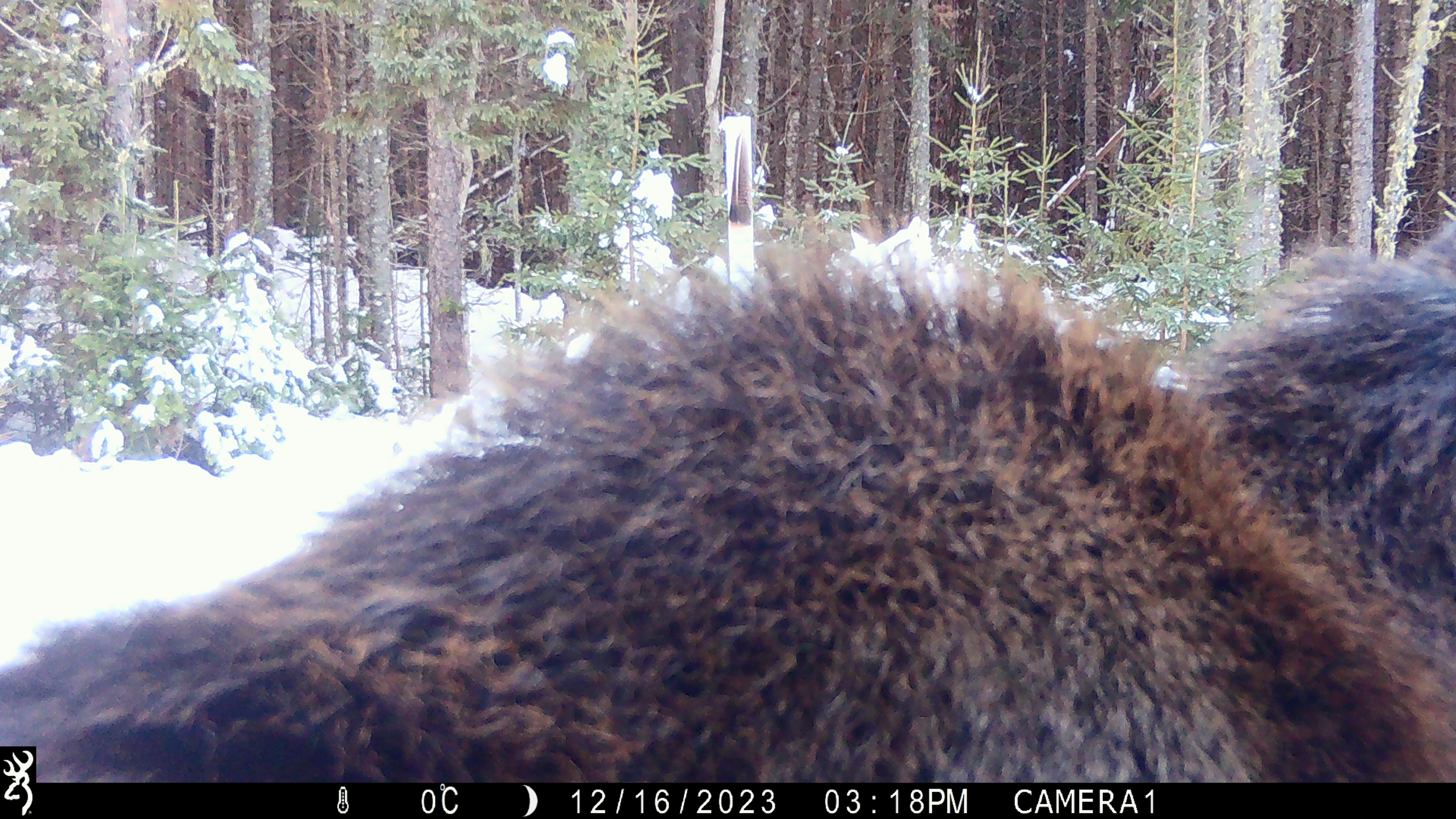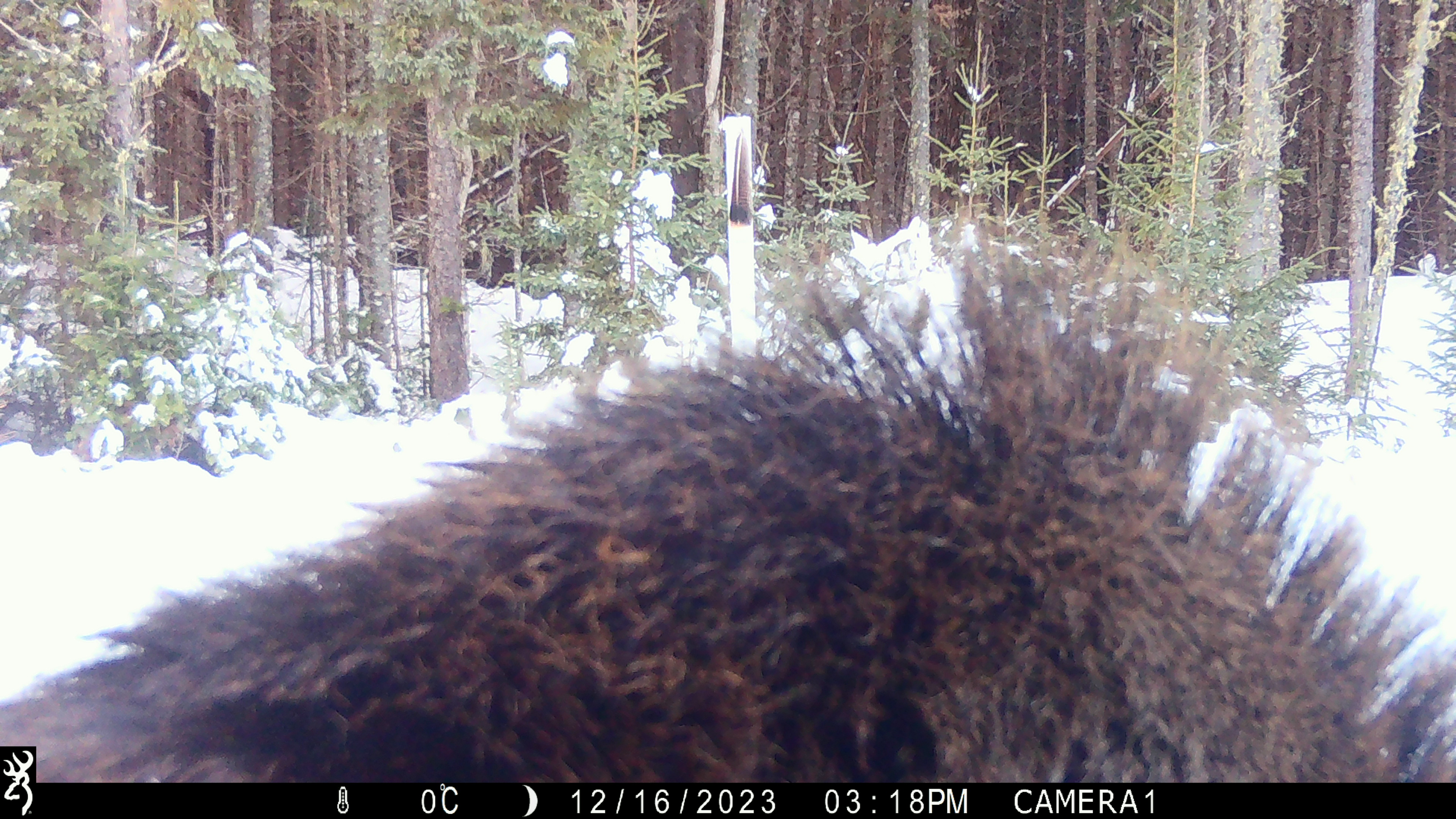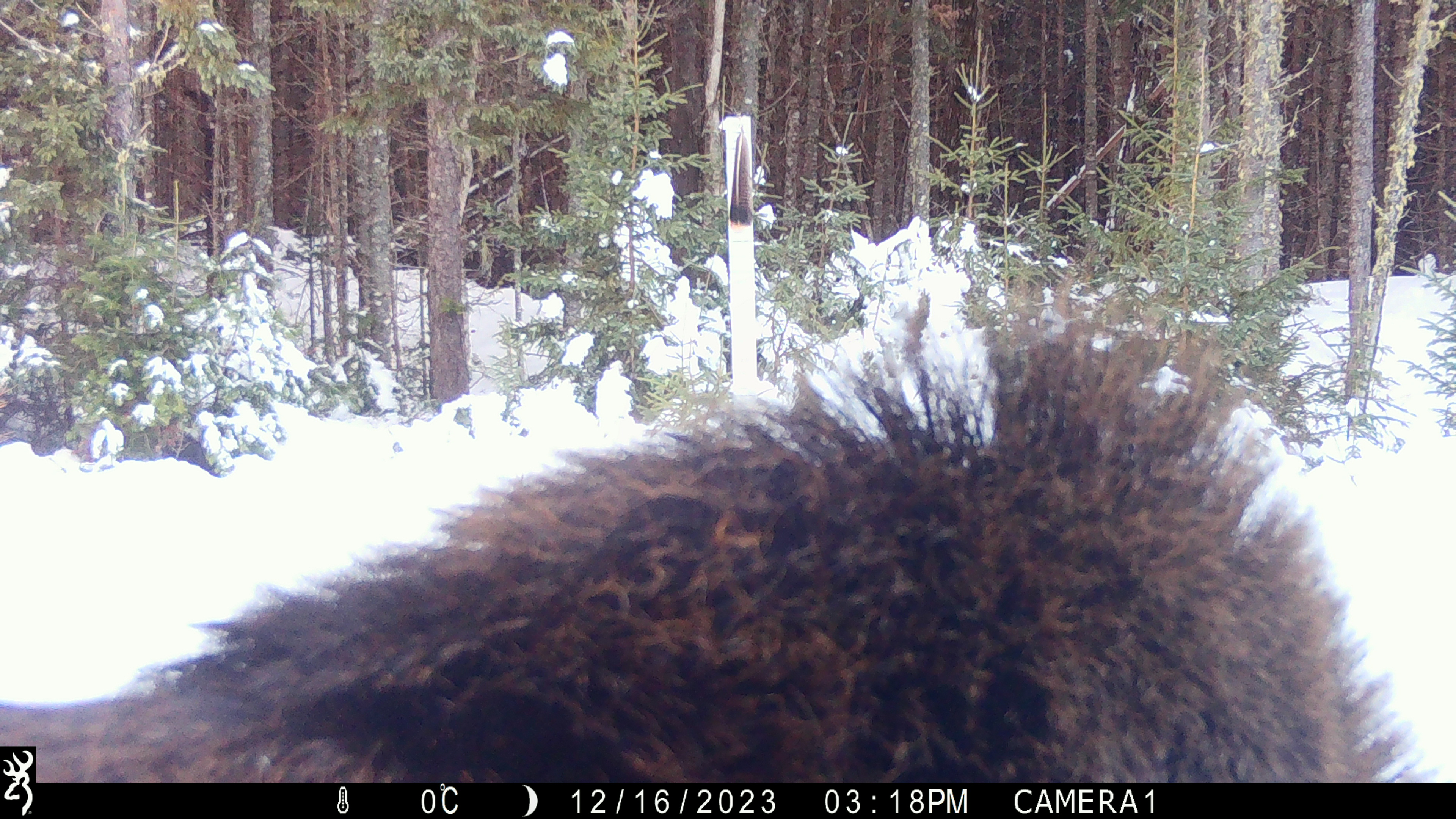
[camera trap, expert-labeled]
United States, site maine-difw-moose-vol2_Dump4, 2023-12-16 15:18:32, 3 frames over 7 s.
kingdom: Animalia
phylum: Chordata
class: Mammalia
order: Artiodactyla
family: Cervidae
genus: Alces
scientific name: Alces alces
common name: moose